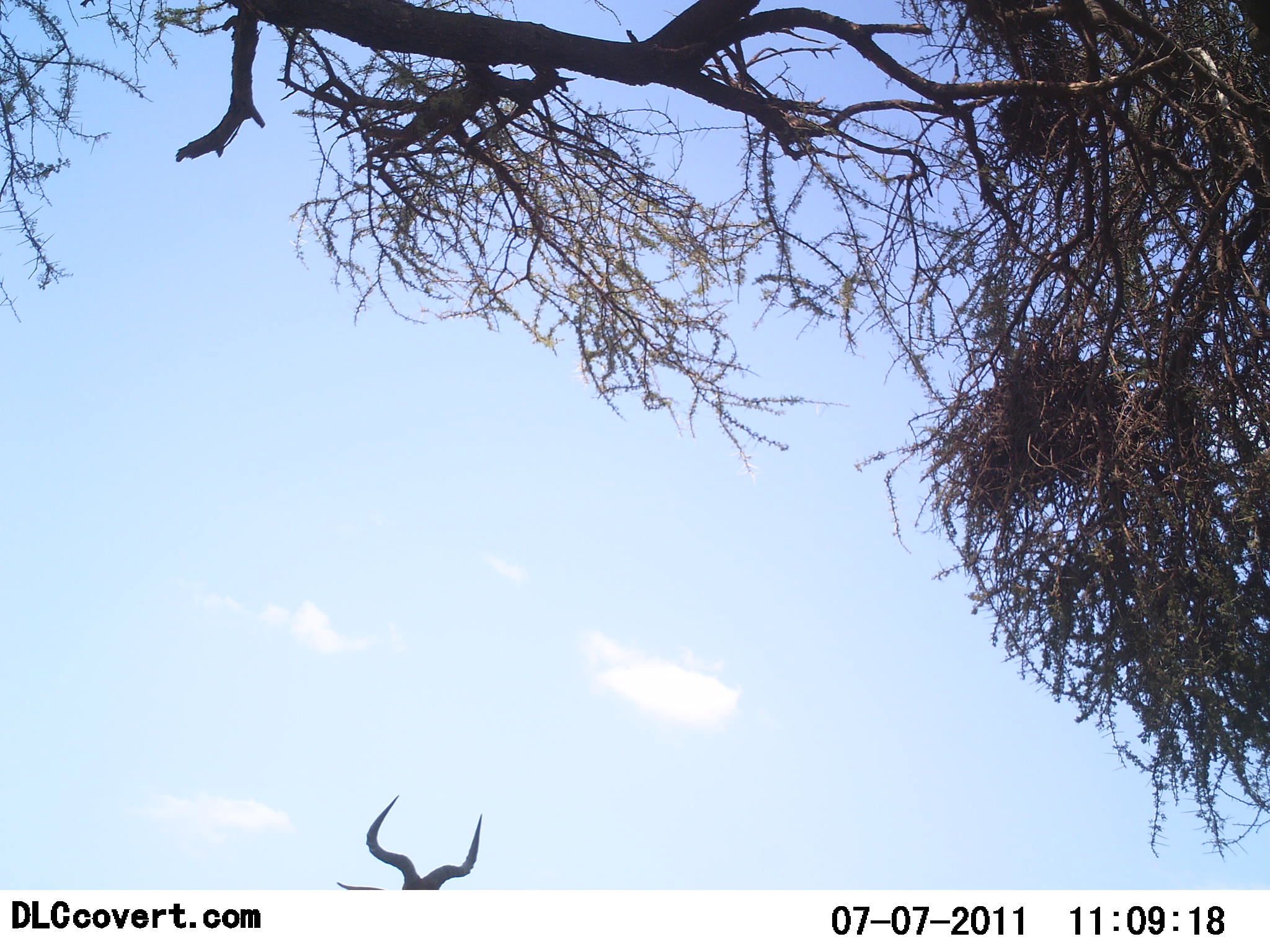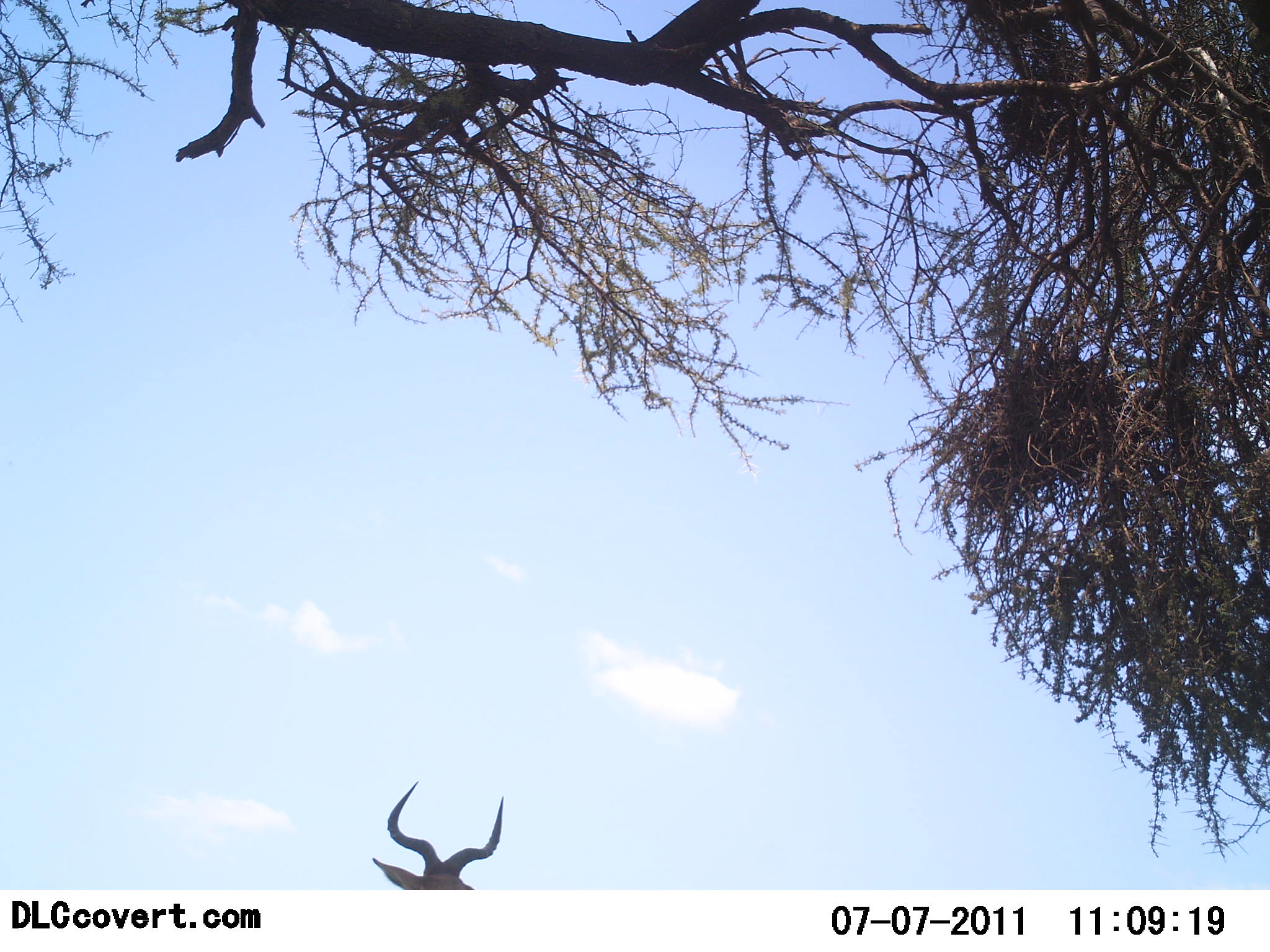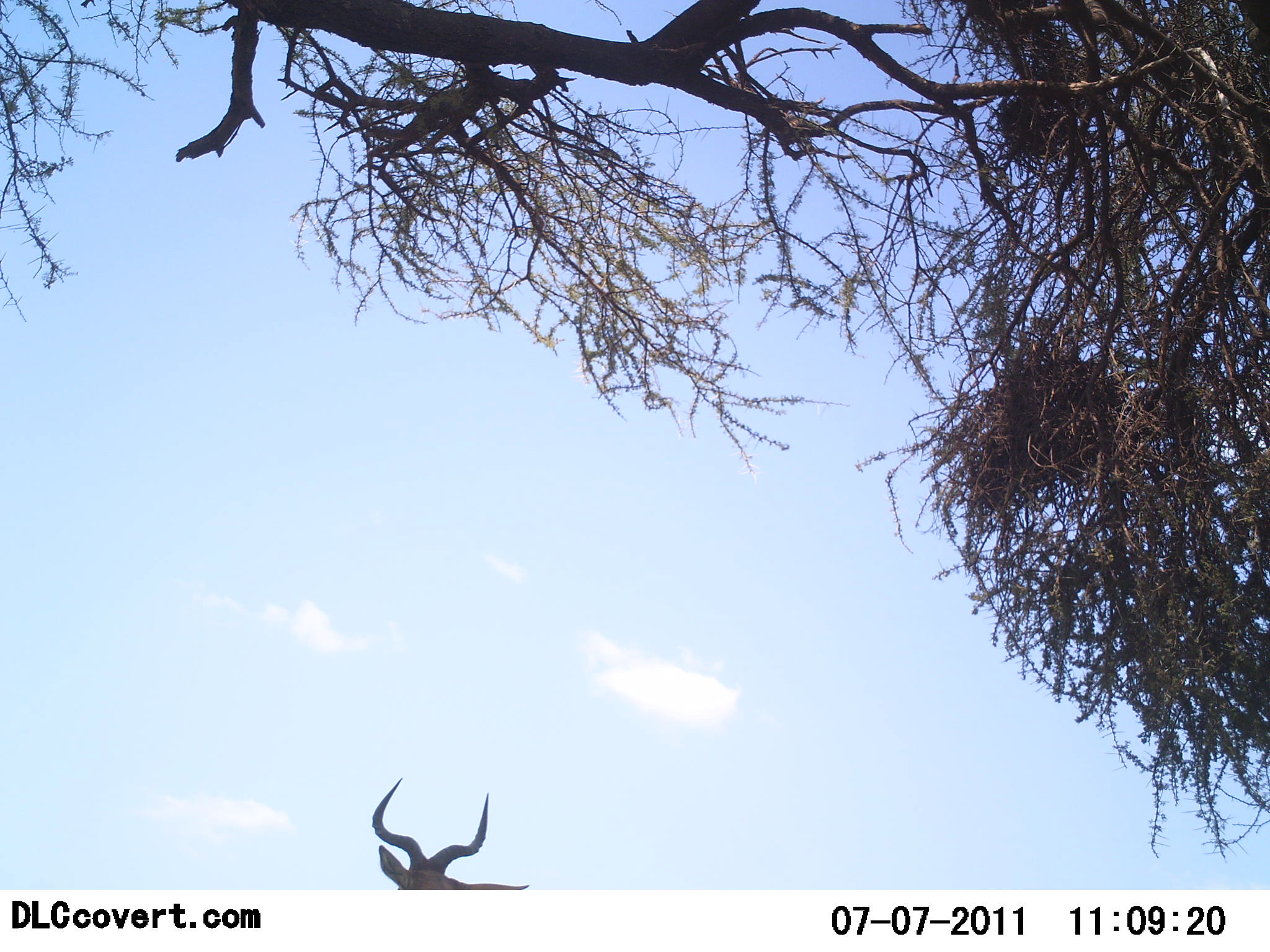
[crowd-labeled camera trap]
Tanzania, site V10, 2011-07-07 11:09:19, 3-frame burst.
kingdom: Animalia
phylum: Chordata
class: Mammalia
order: Artiodactyla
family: Bovidae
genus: Alcelaphus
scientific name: Alcelaphus buselaphus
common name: hartebeest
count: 1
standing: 70%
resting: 0%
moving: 30%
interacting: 0%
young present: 0%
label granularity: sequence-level